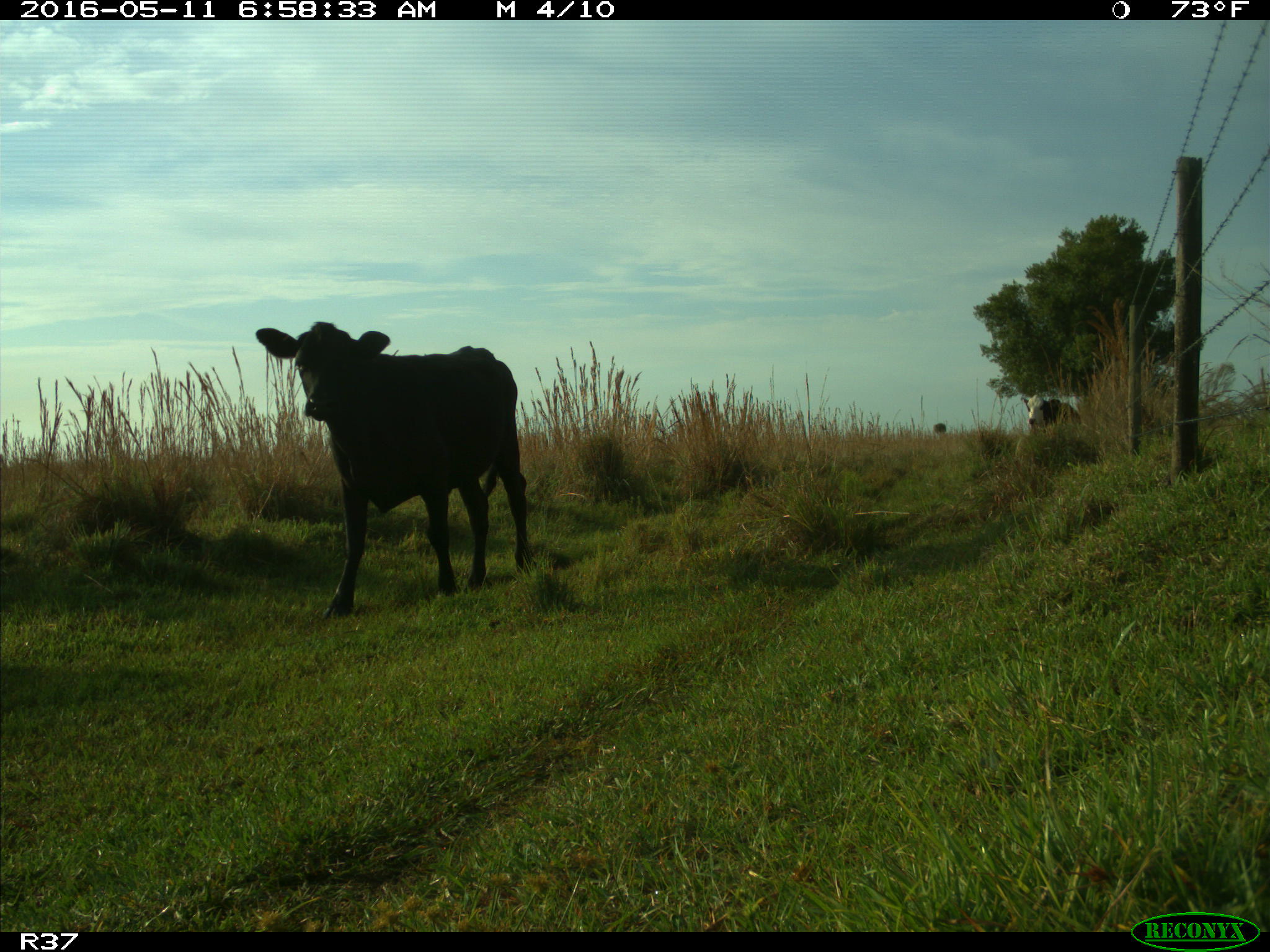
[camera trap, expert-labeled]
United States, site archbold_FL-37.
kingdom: Animalia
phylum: Chordata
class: Mammalia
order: Artiodactyla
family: Bovidae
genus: Bos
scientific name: Bos taurus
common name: domestic cow